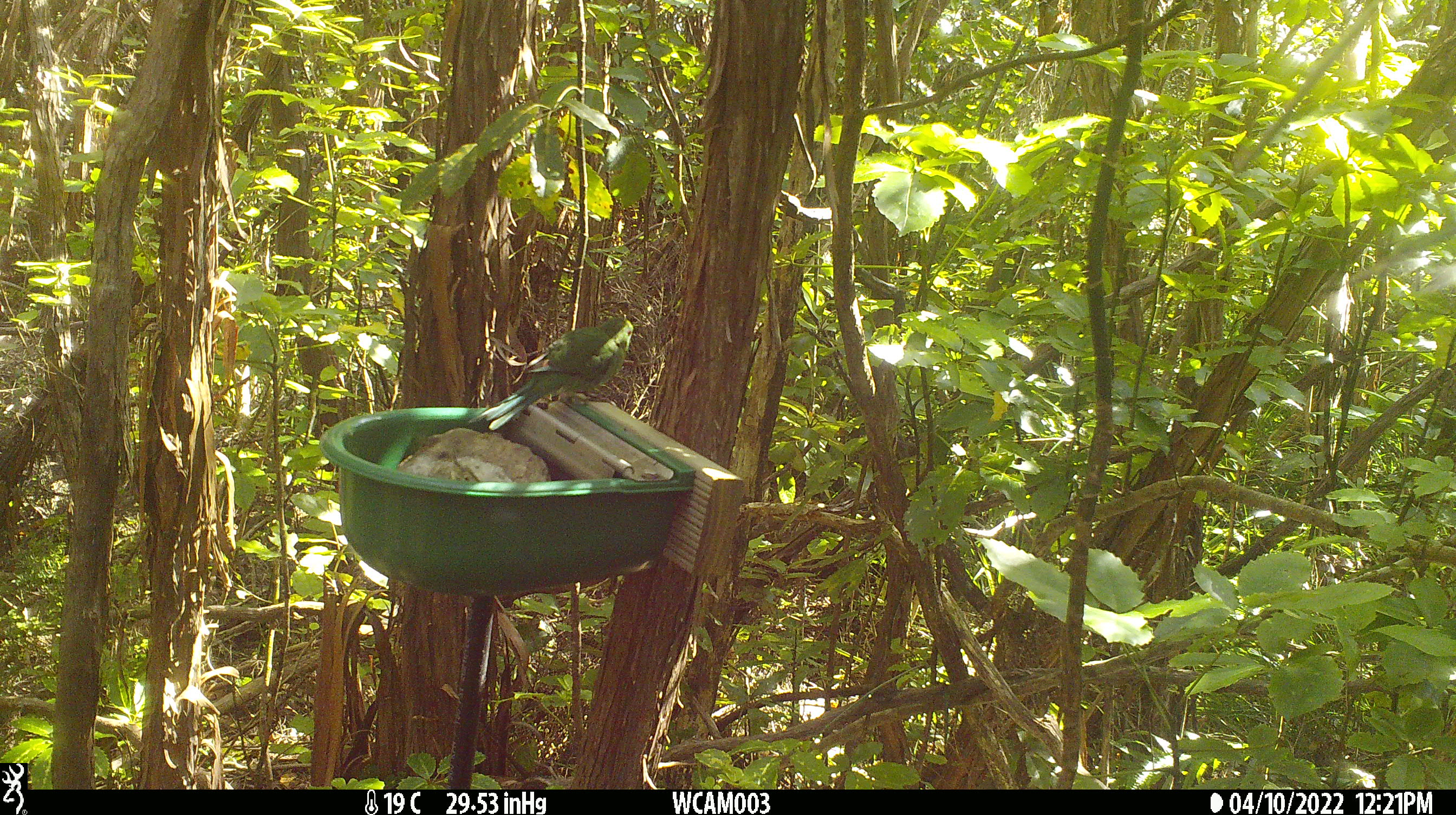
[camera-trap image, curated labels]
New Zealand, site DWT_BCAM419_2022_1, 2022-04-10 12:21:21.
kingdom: Animalia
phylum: Chordata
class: Aves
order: Psittaciformes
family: Psittaculidae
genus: Cyanoramphus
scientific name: Cyanoramphus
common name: parakeet